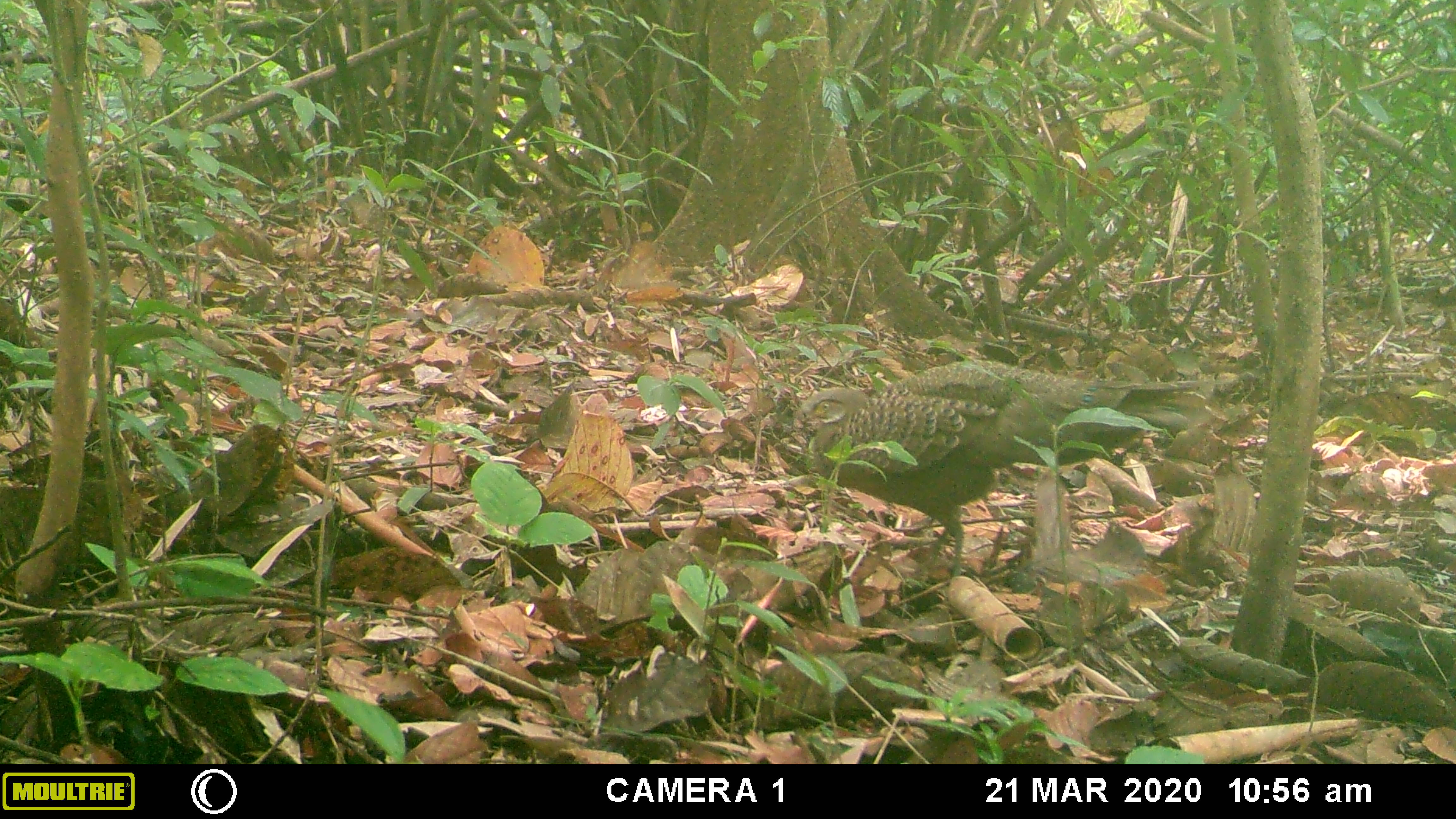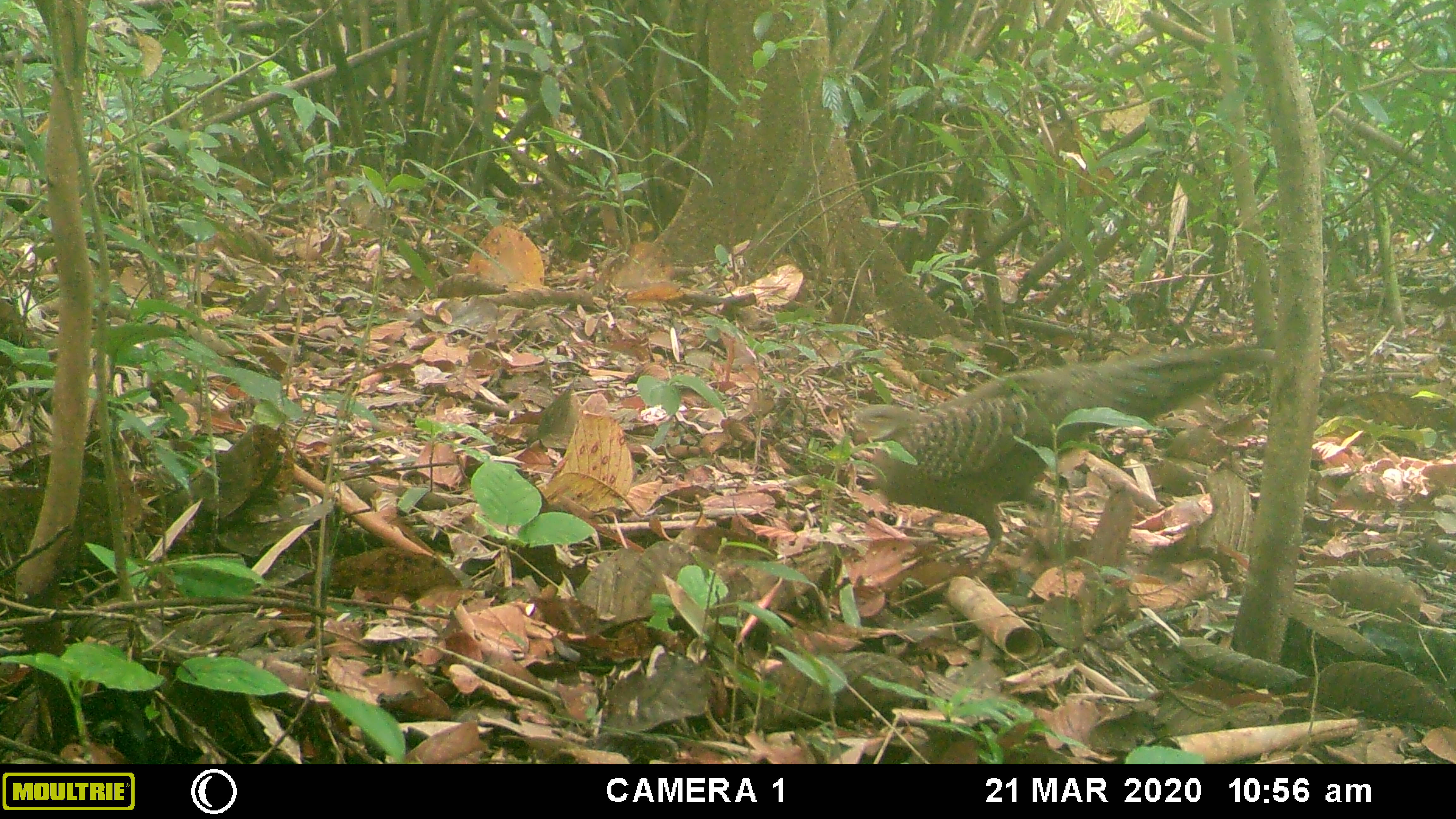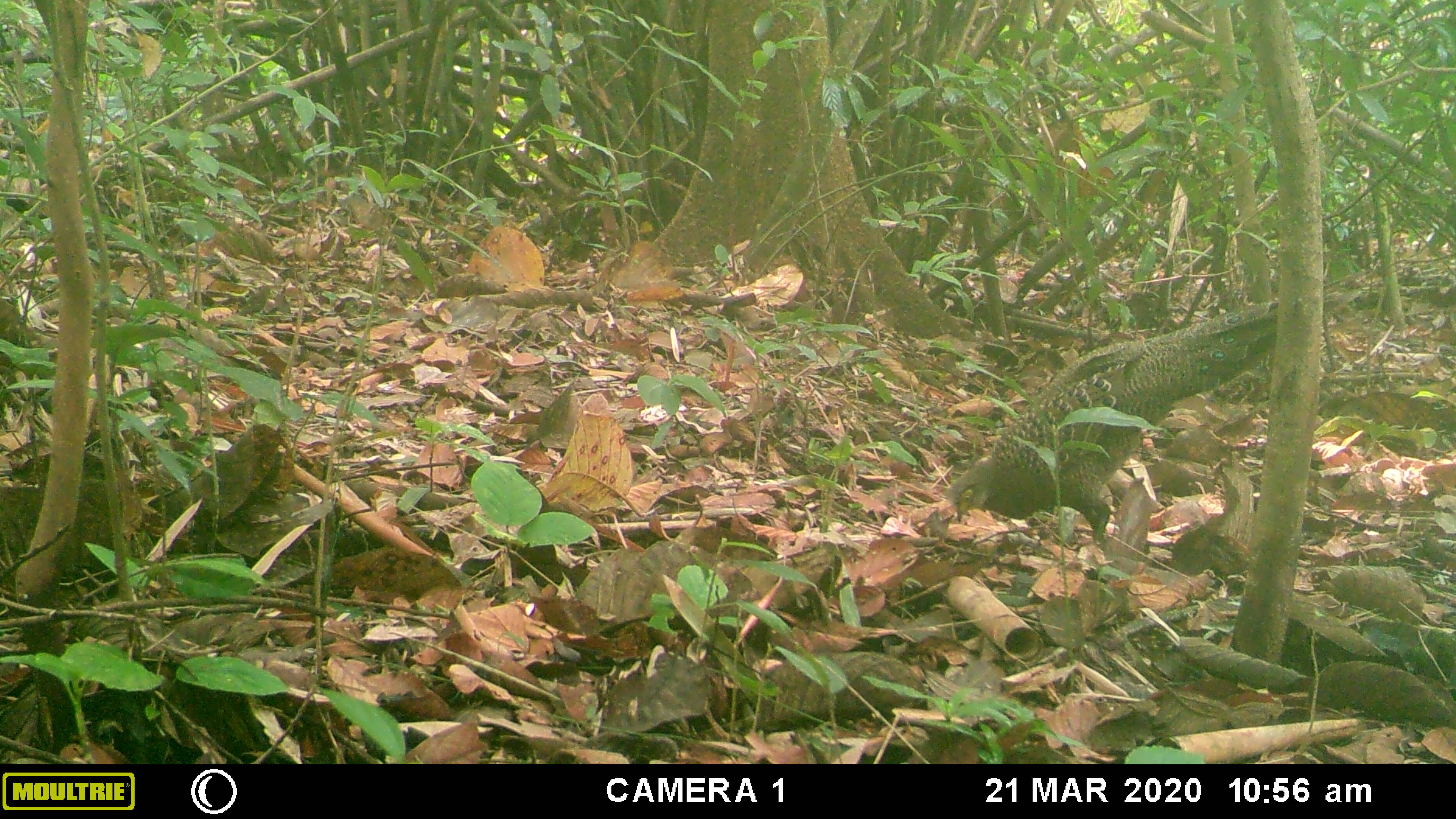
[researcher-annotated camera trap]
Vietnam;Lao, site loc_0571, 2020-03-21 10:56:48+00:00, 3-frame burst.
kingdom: Animalia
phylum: Chordata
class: Aves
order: Galliformes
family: Phasianidae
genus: Polyplectron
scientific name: Polyplectron bicalcaratum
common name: gray peacock-pheasant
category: grey peacock pheasant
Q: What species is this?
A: Grey peacock pheasant (gray peacock-pheasant) (Polyplectron bicalcaratum).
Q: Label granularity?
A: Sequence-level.